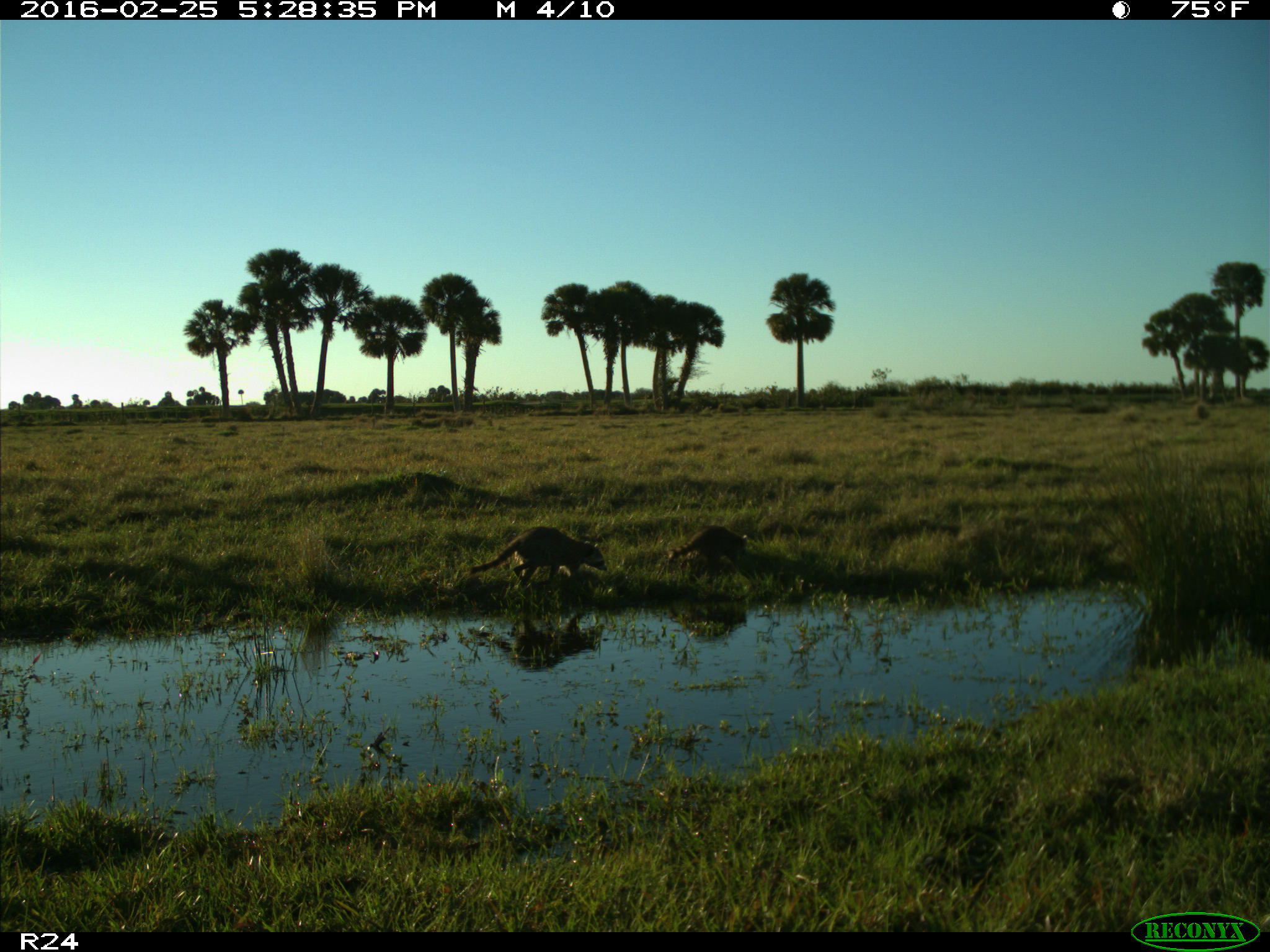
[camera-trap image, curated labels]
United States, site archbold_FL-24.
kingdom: Animalia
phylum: Chordata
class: Mammalia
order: Carnivora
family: Procyonidae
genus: Procyon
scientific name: Procyon lotor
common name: common raccoon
Procyon lotor (common raccoon).